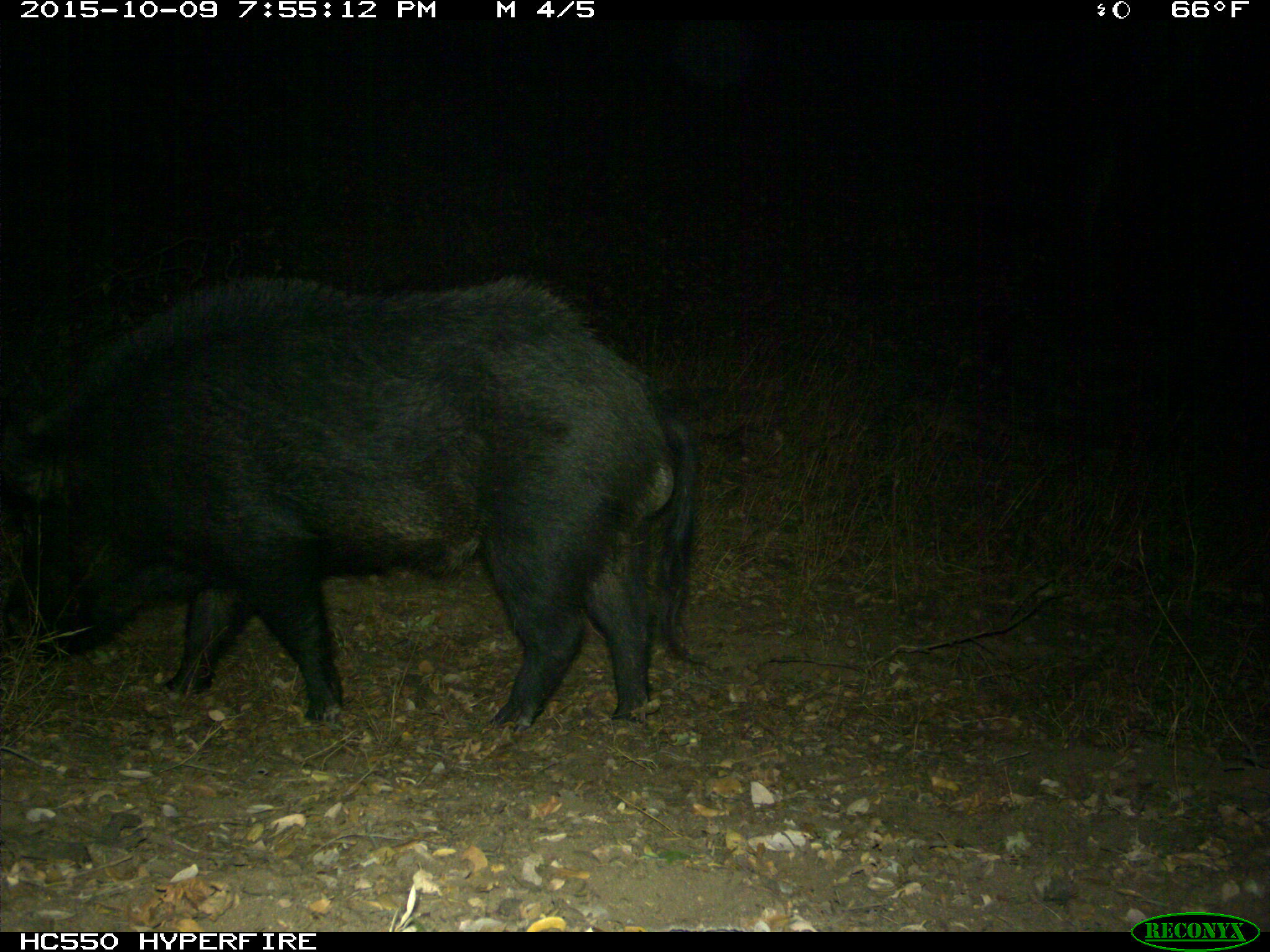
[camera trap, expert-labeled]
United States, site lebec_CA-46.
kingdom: Animalia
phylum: Chordata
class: Mammalia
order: Artiodactyla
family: Suidae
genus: Sus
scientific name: Sus scrofa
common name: wild boar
Sus scrofa (wild boar).